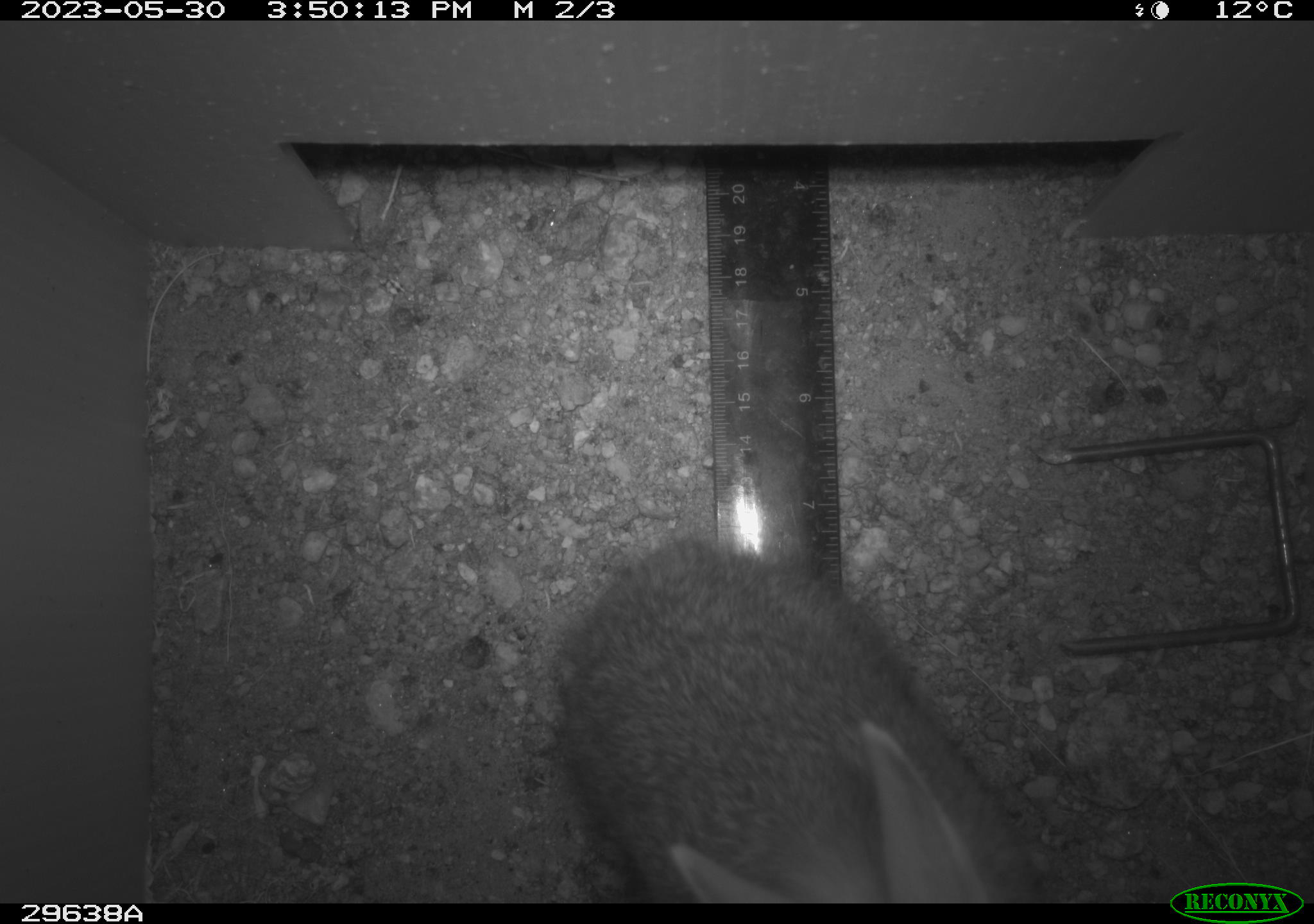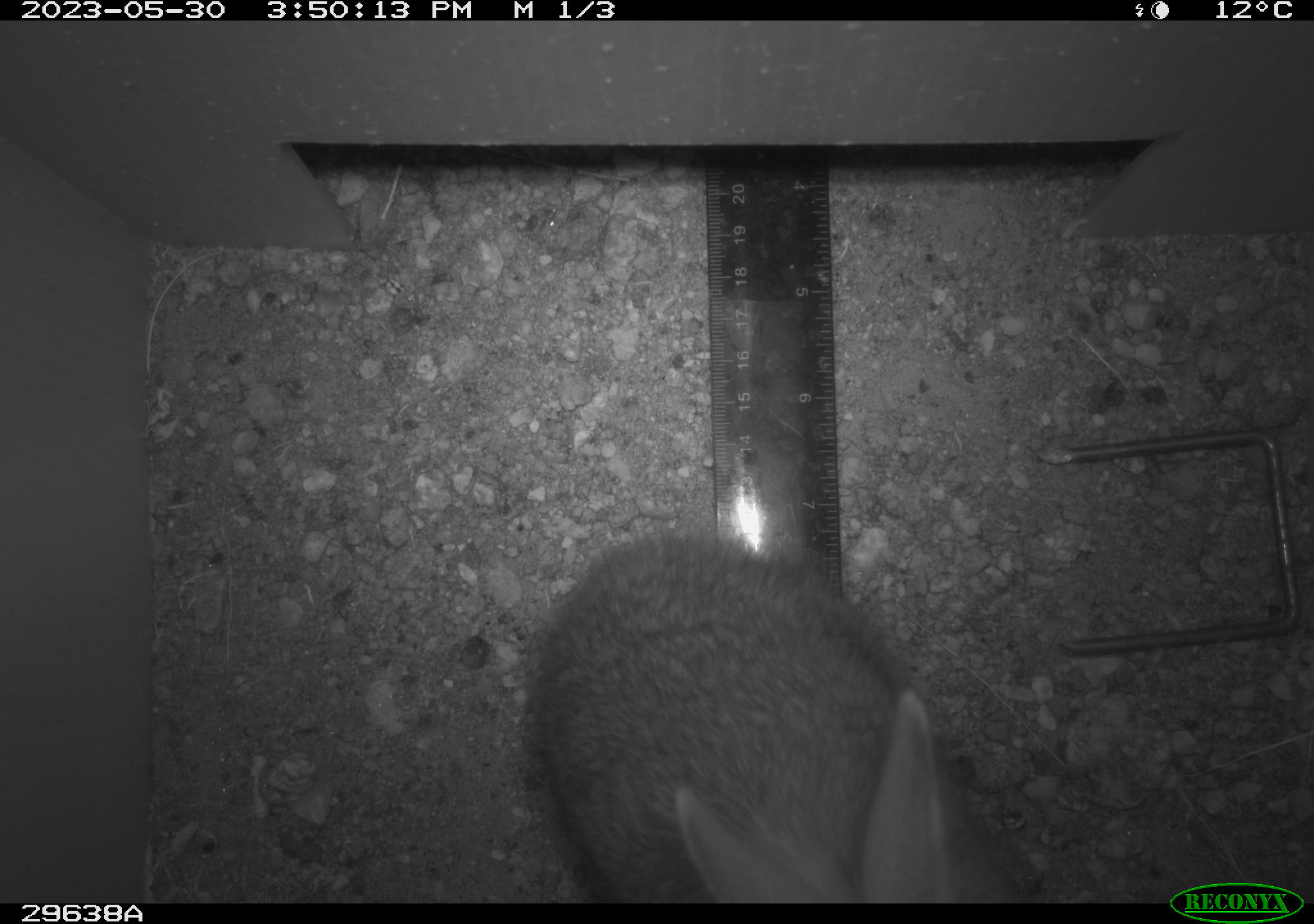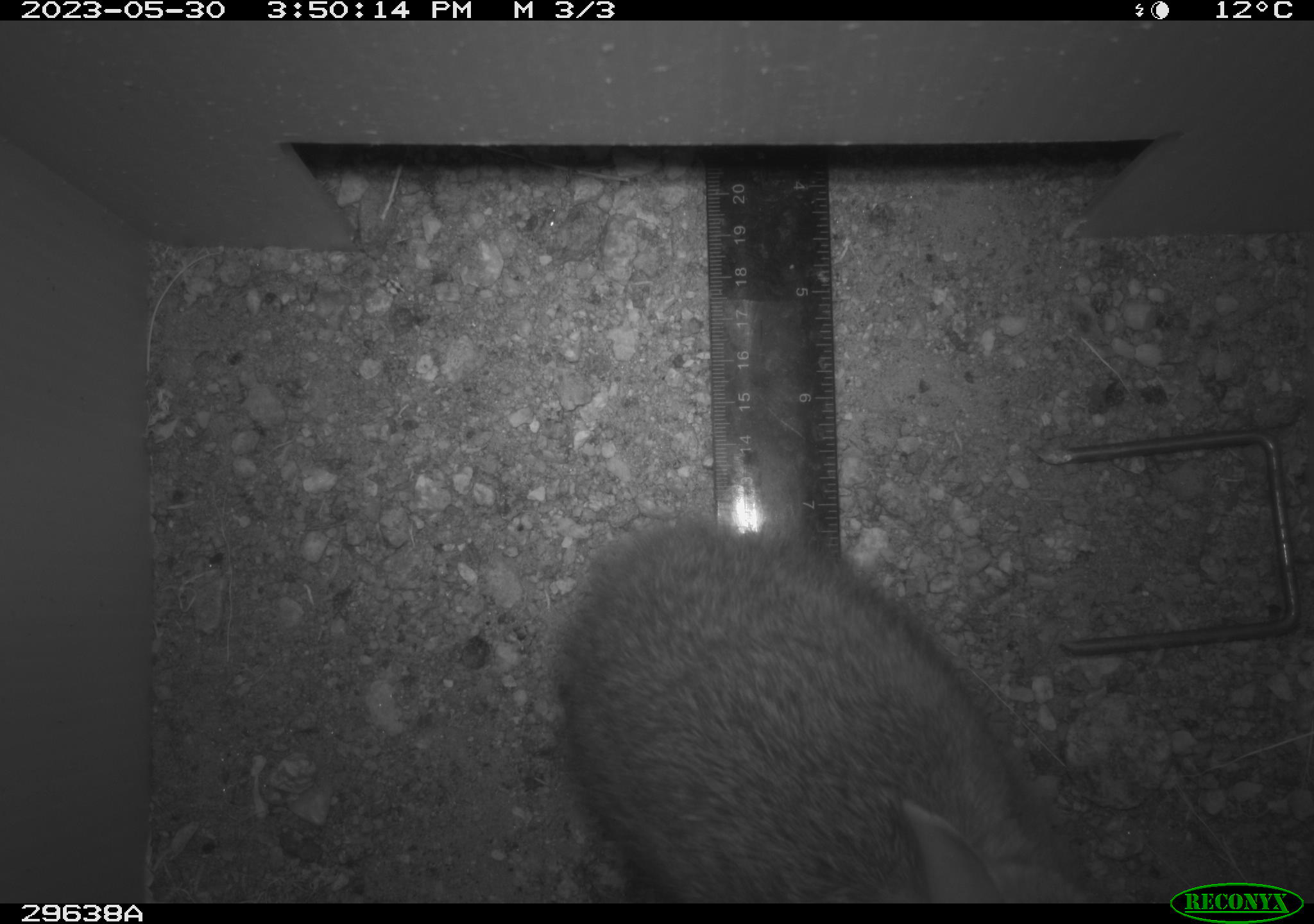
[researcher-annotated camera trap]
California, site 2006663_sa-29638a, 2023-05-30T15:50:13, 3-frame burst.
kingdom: Animalia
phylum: Chordata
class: Mammalia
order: Lagomorpha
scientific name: Lagomorpha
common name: hares, rabbits, and pikas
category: lagomorpha order